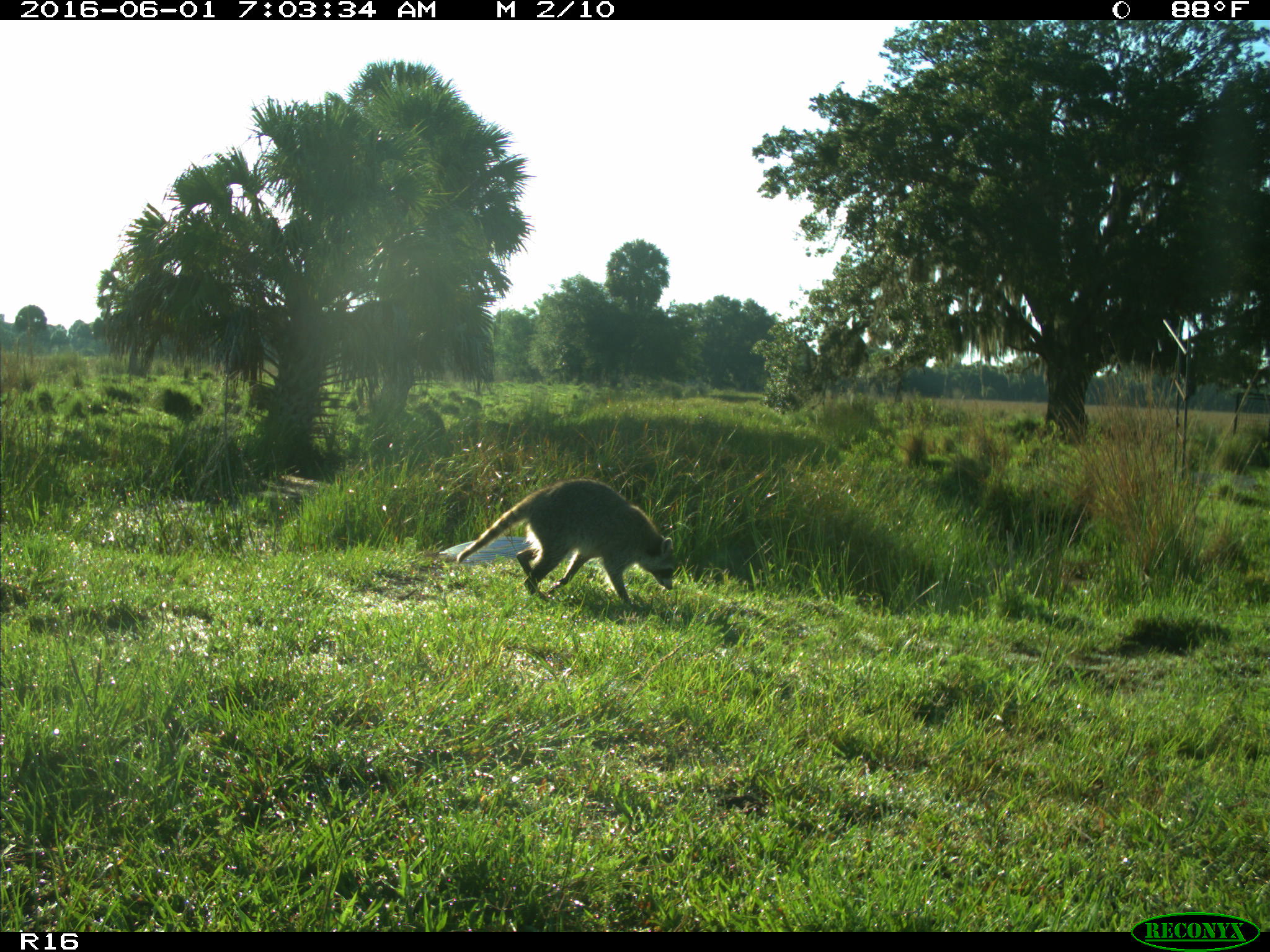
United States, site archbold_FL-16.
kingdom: Animalia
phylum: Chordata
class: Mammalia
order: Carnivora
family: Procyonidae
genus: Procyon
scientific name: Procyon lotor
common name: common raccoon